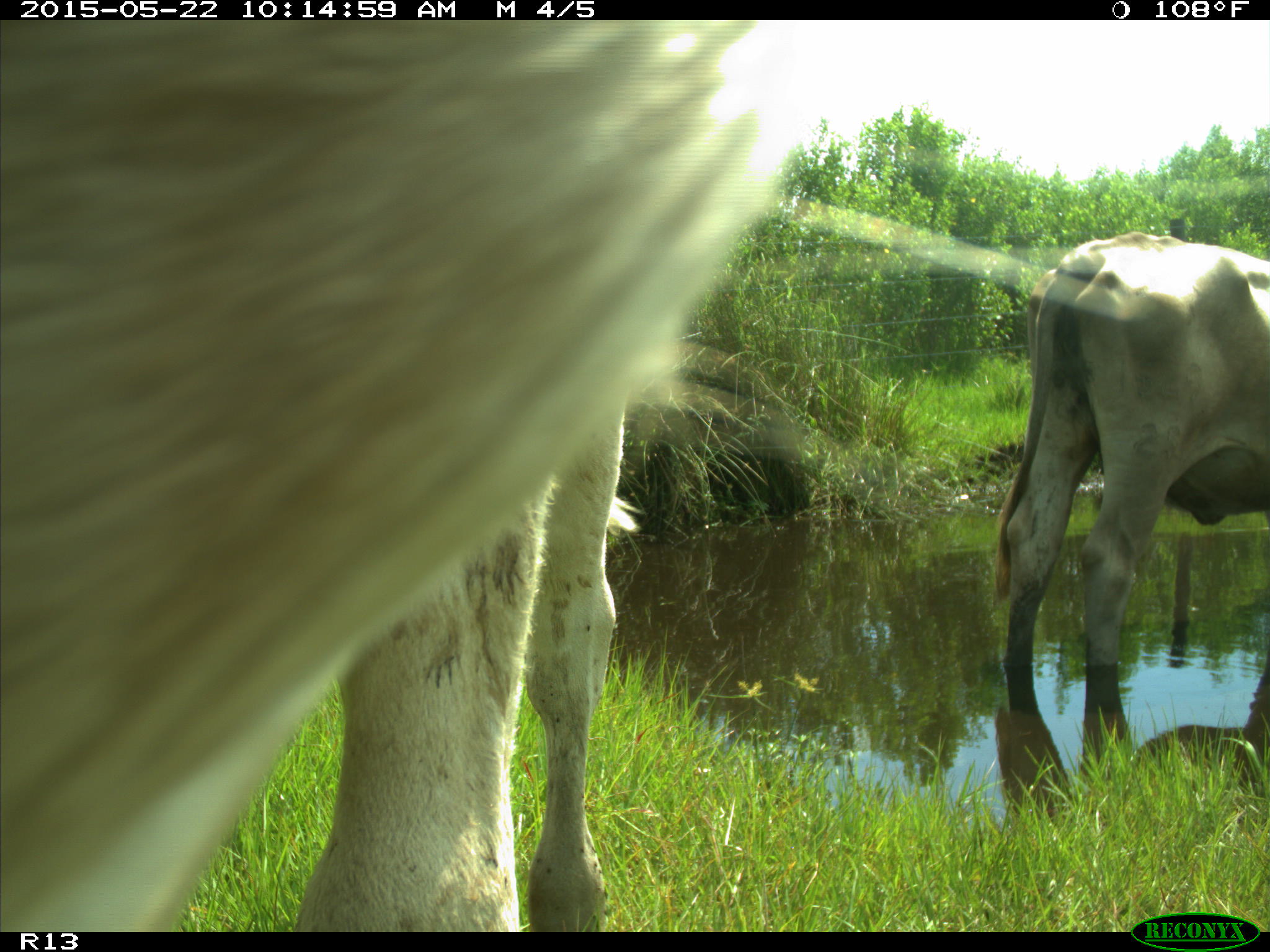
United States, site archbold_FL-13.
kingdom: Animalia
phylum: Chordata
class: Mammalia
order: Artiodactyla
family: Bovidae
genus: Bos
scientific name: Bos taurus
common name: domestic cow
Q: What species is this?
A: Bos taurus (domestic cow).